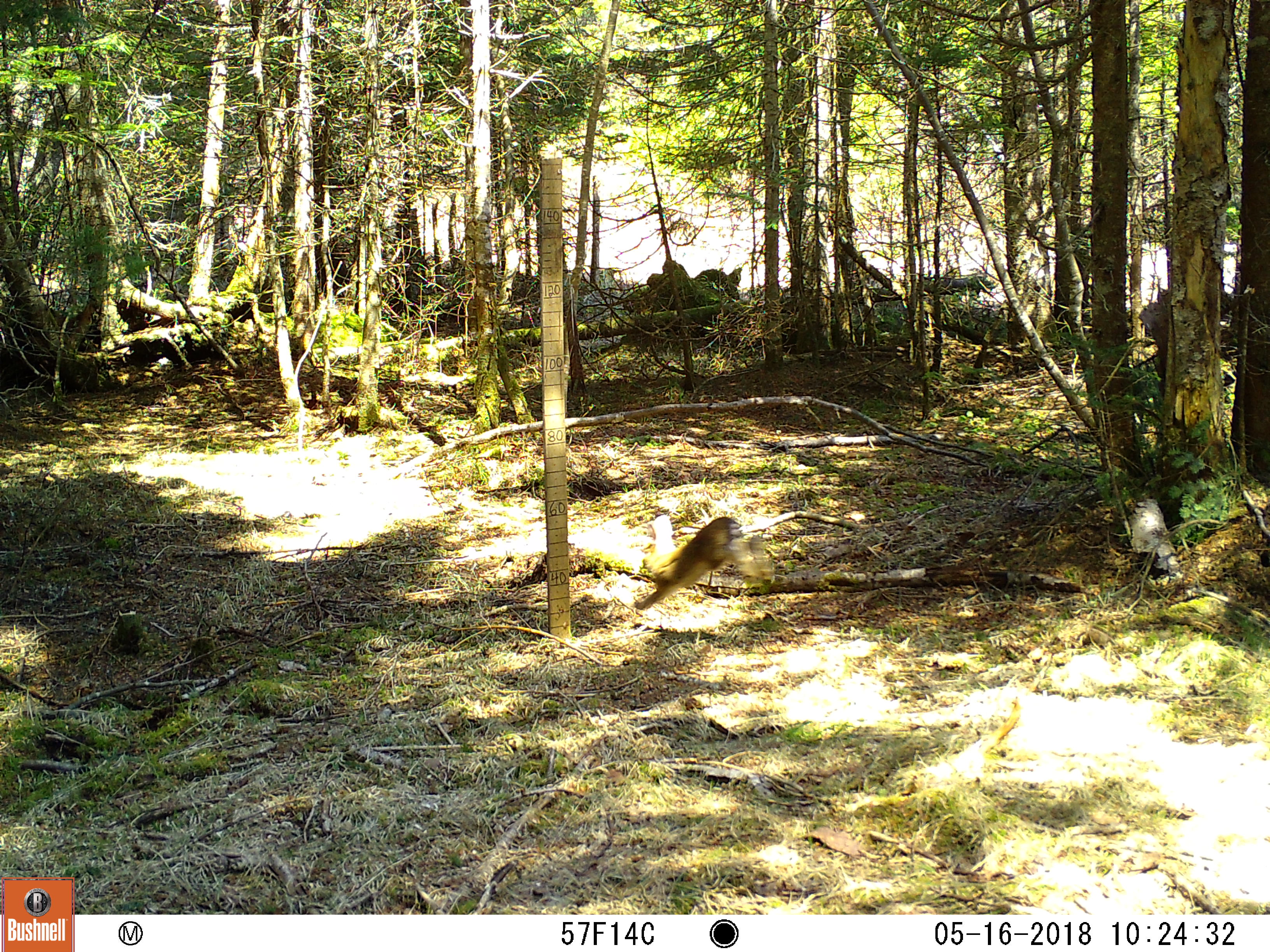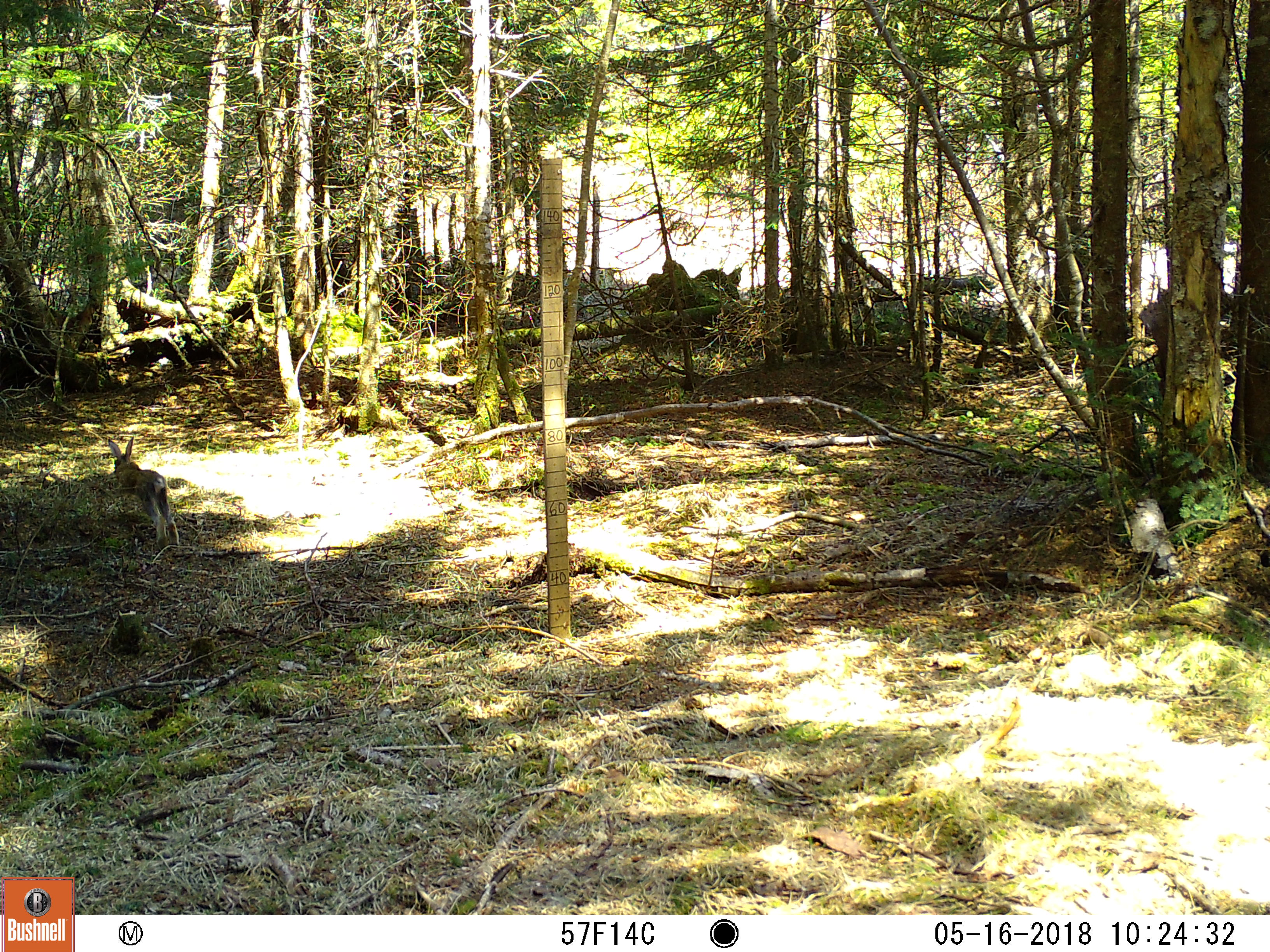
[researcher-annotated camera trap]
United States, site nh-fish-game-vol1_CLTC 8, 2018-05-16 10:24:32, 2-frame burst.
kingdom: Animalia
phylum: Chordata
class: Mammalia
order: Lagomorpha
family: Leporidae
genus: Lepus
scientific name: Lepus americanus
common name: snowshoe hare